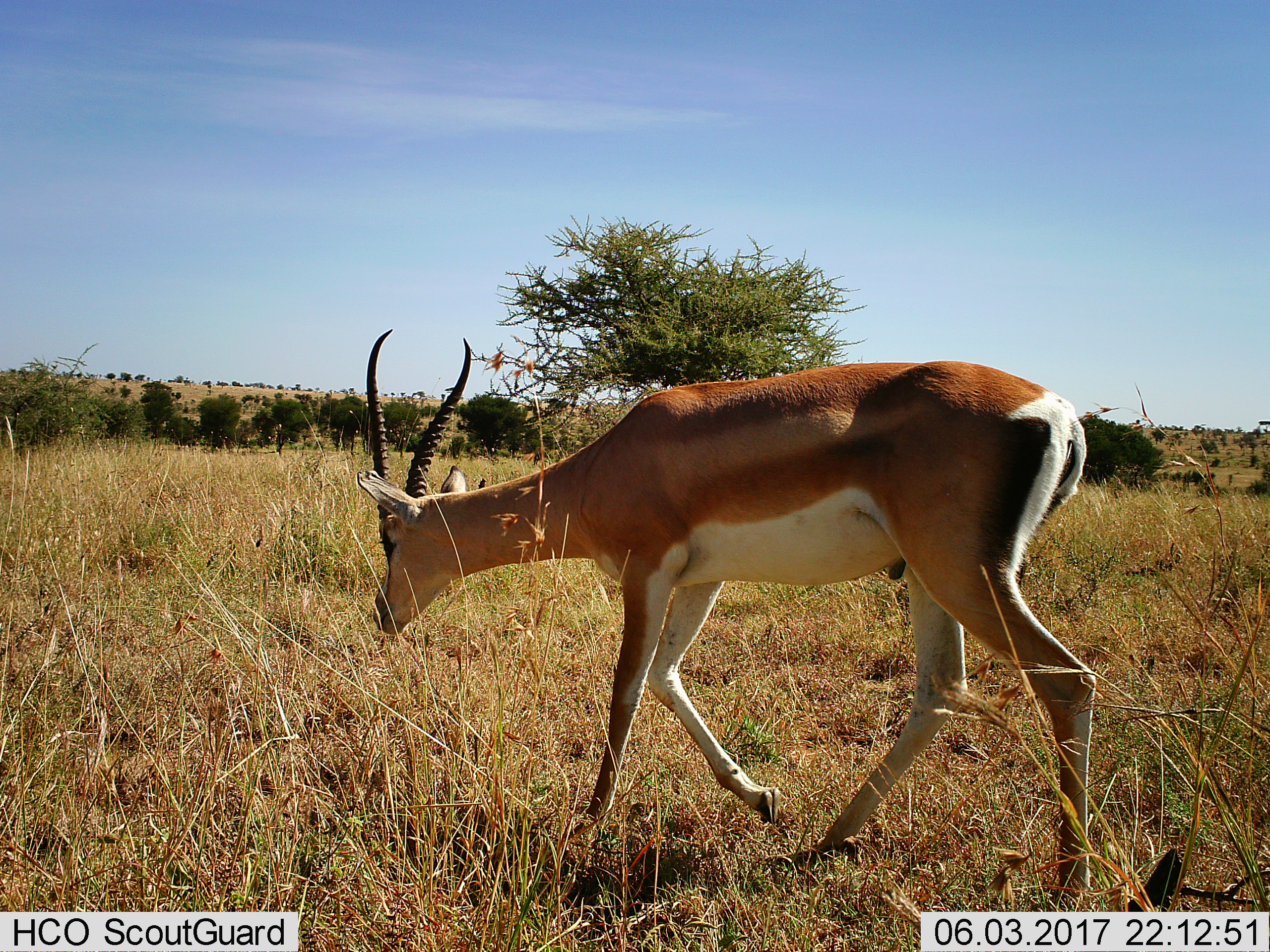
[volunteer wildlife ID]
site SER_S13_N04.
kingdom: Animalia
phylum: Chordata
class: Mammalia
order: Artiodactyla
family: Bovidae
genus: Nanger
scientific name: Nanger granti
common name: grant's gazelle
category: gazellegrants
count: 1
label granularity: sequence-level